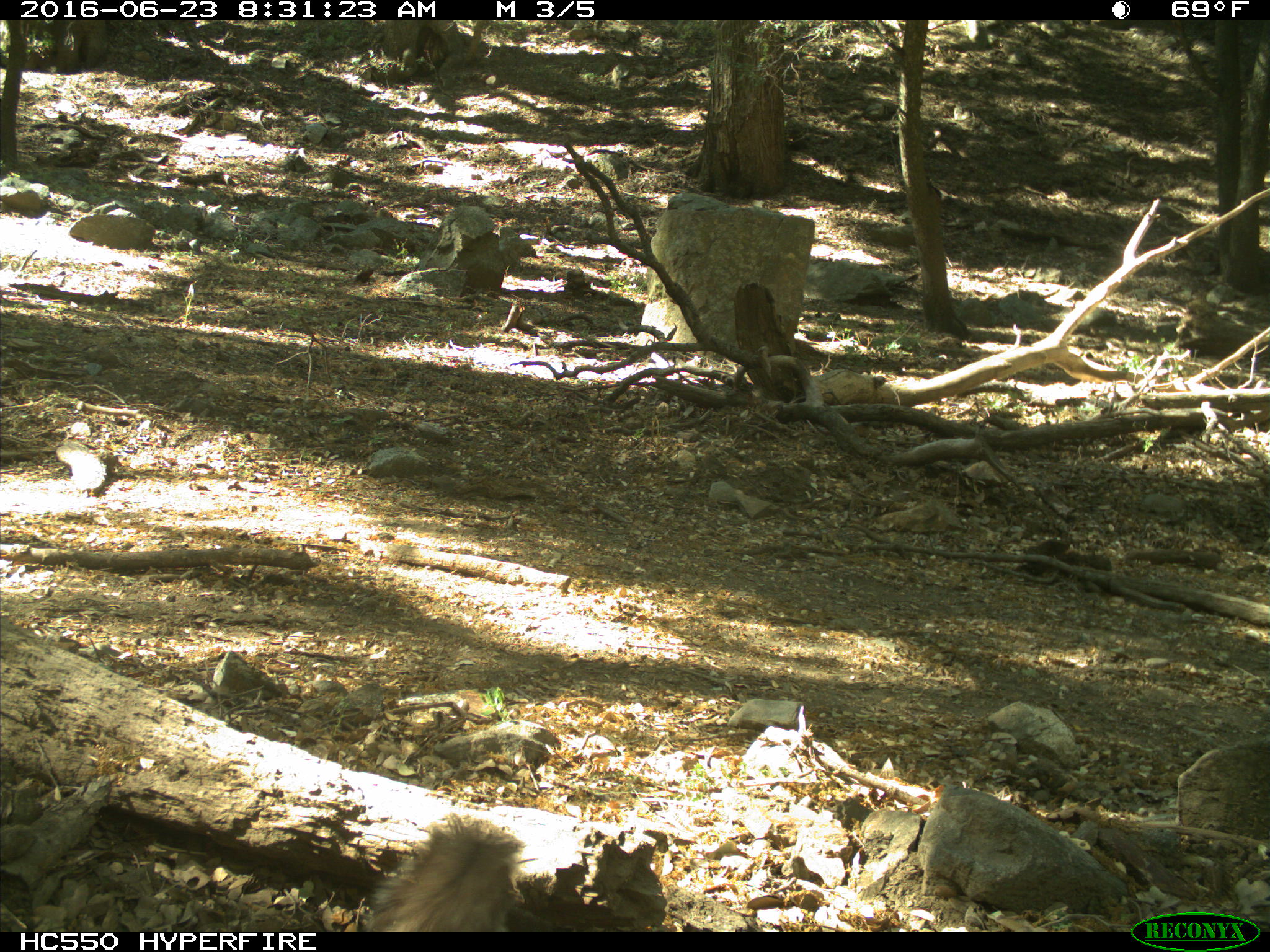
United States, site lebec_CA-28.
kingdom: Animalia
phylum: Chordata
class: Mammalia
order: Rodentia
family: Sciuridae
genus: Sciurus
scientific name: Sciurus carolinensis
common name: eastern gray squirrel